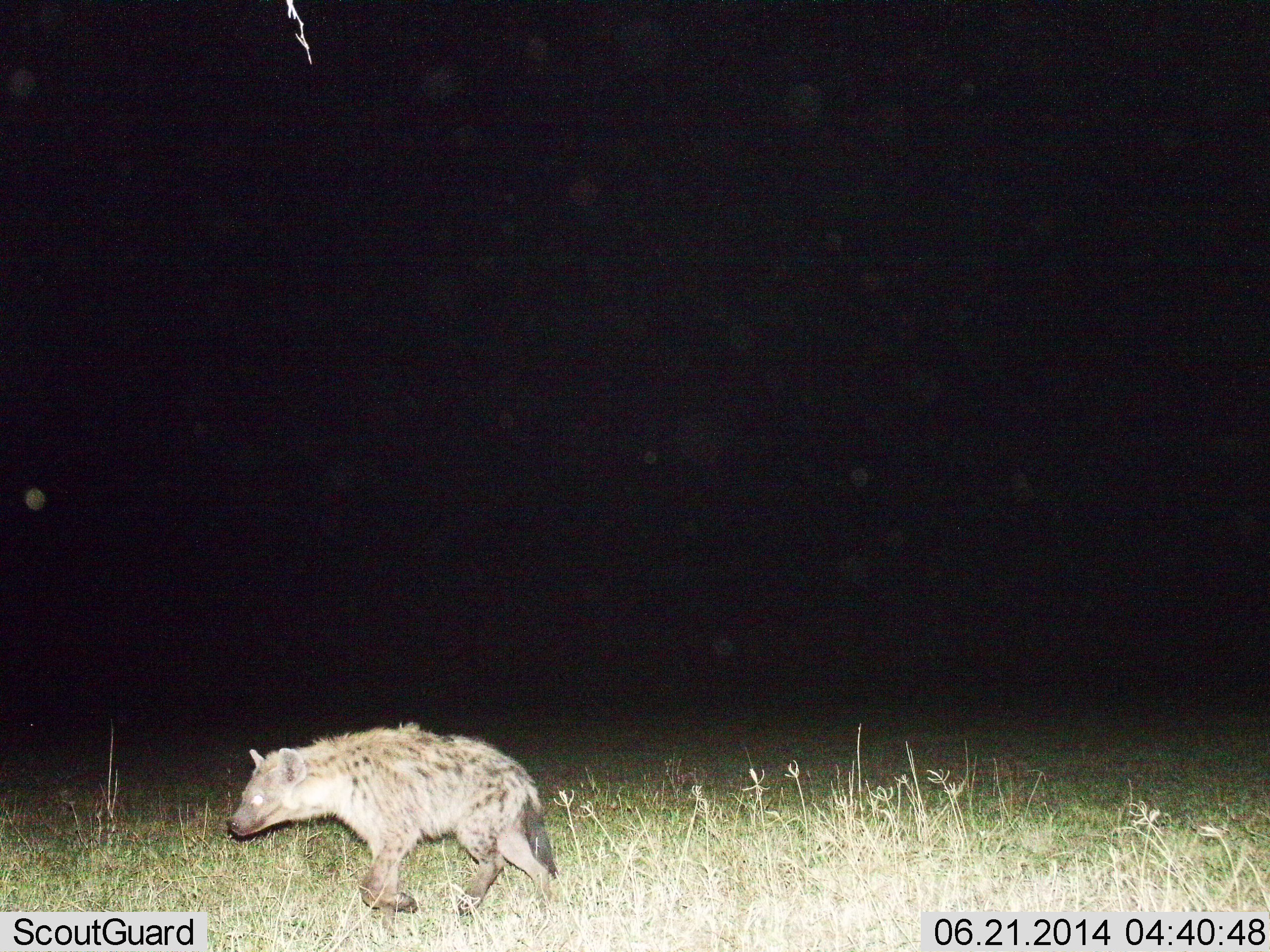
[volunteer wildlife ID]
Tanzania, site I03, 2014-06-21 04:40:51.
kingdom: Animalia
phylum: Chordata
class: Mammalia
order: Carnivora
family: Hyaenidae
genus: Crocuta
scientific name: Crocuta crocuta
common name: spotted hyena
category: hyenaspotted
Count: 1.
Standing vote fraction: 10%.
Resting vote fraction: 0%.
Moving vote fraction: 90%.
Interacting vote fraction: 0%.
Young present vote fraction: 0%.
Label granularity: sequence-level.